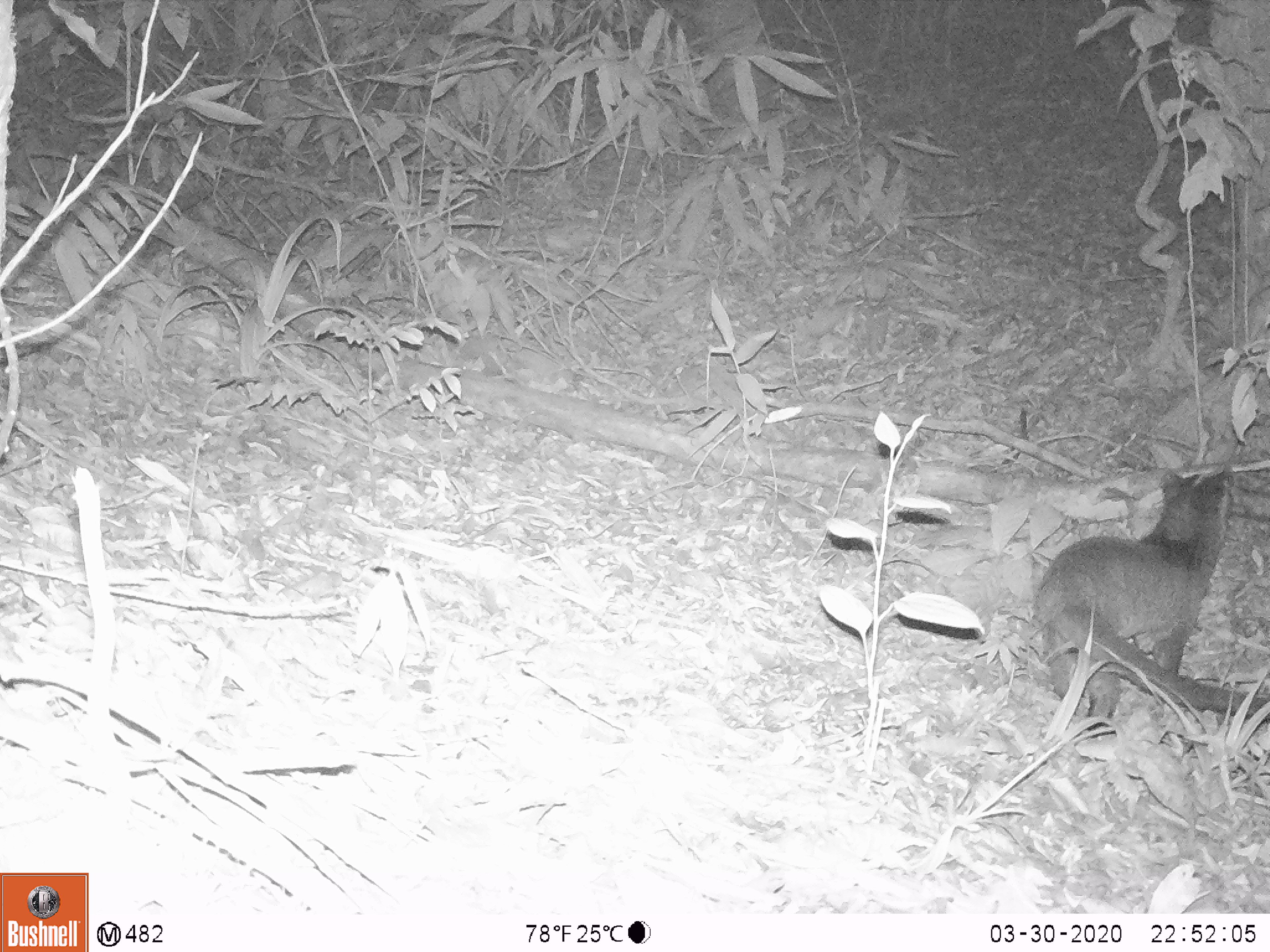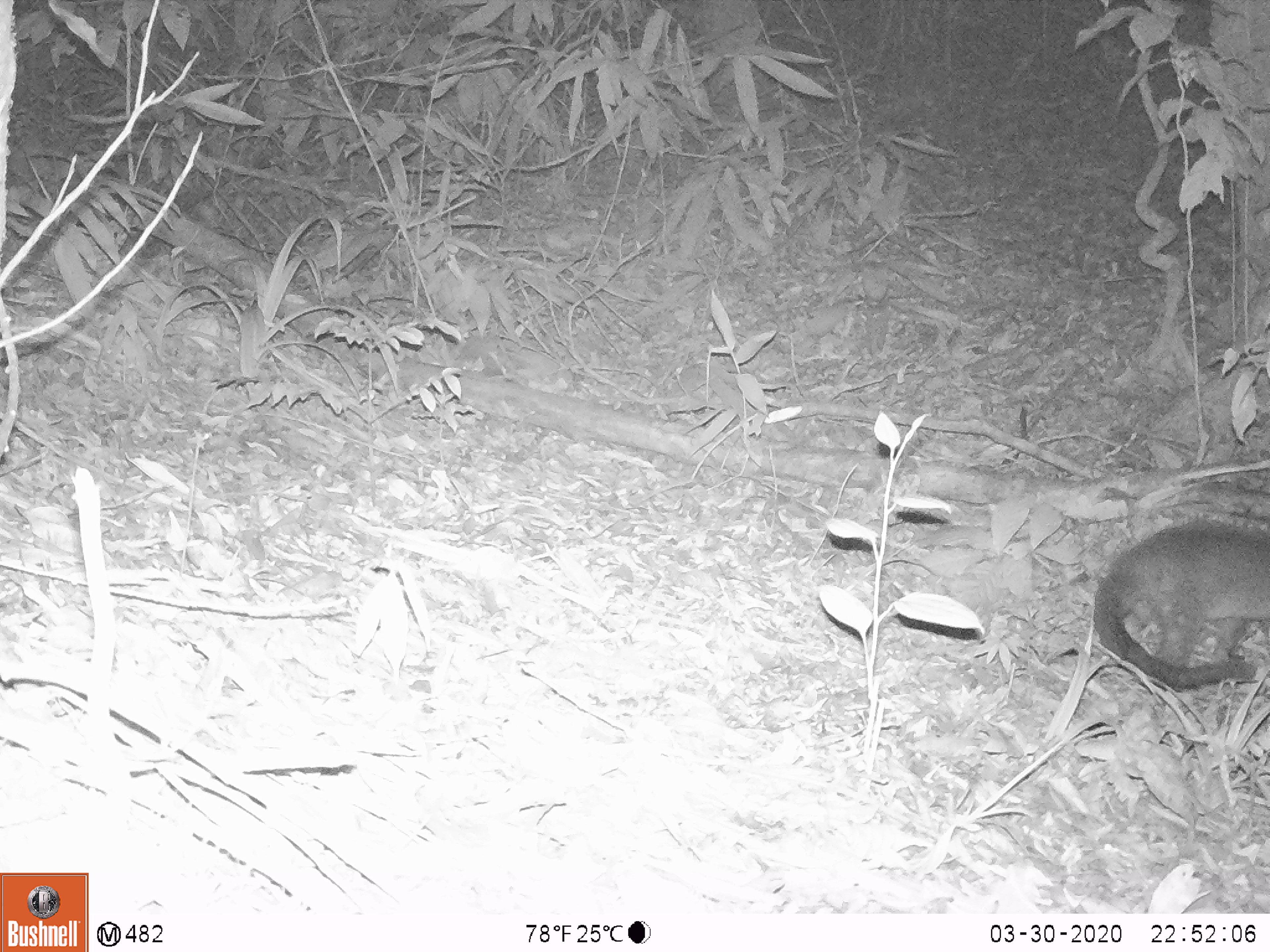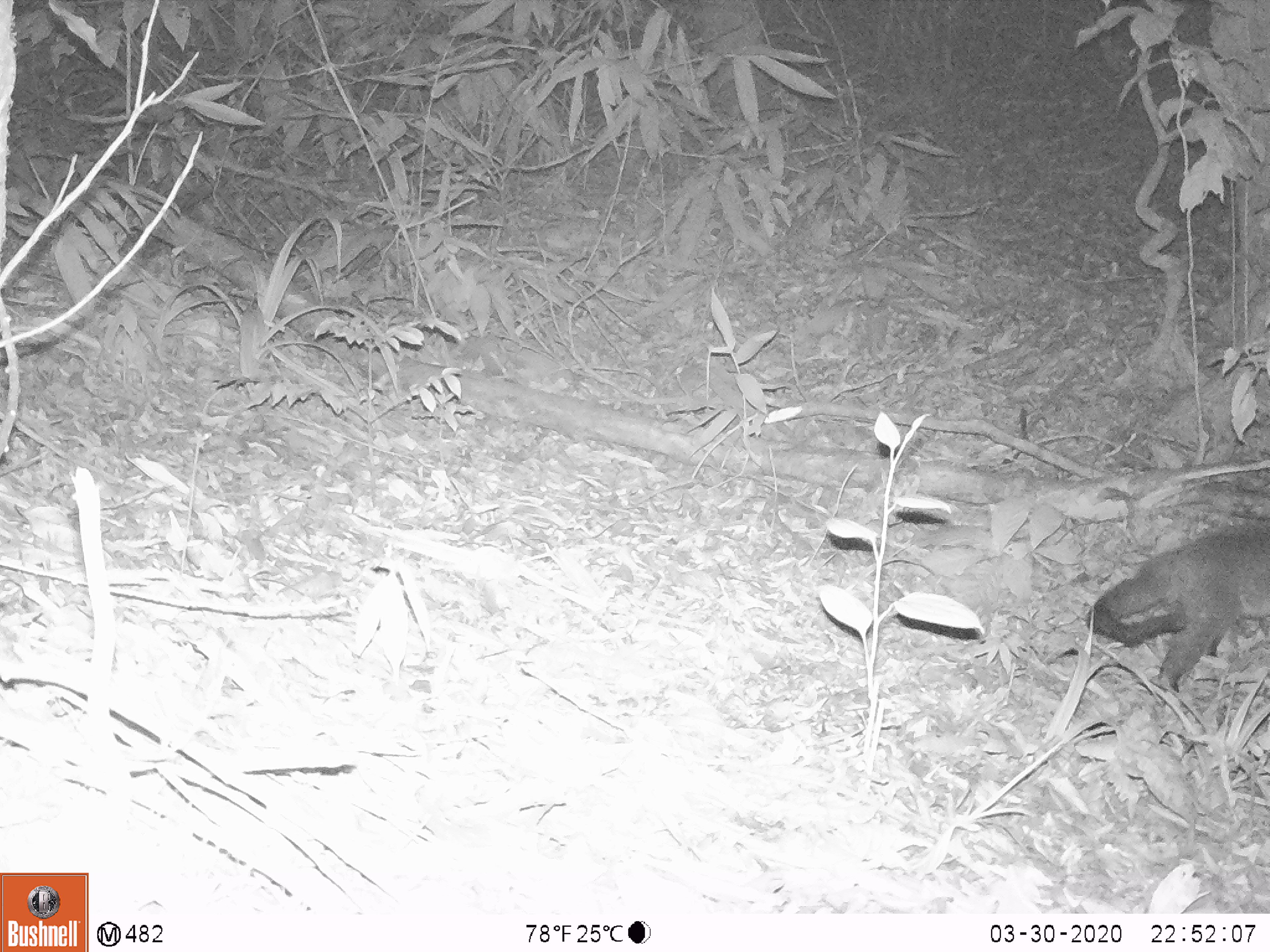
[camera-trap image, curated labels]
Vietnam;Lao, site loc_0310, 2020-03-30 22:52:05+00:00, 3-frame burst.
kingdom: Animalia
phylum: Chordata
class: Mammalia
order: Carnivora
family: Viverridae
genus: Paguma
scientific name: Paguma larvata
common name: masked palm civet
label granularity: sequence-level